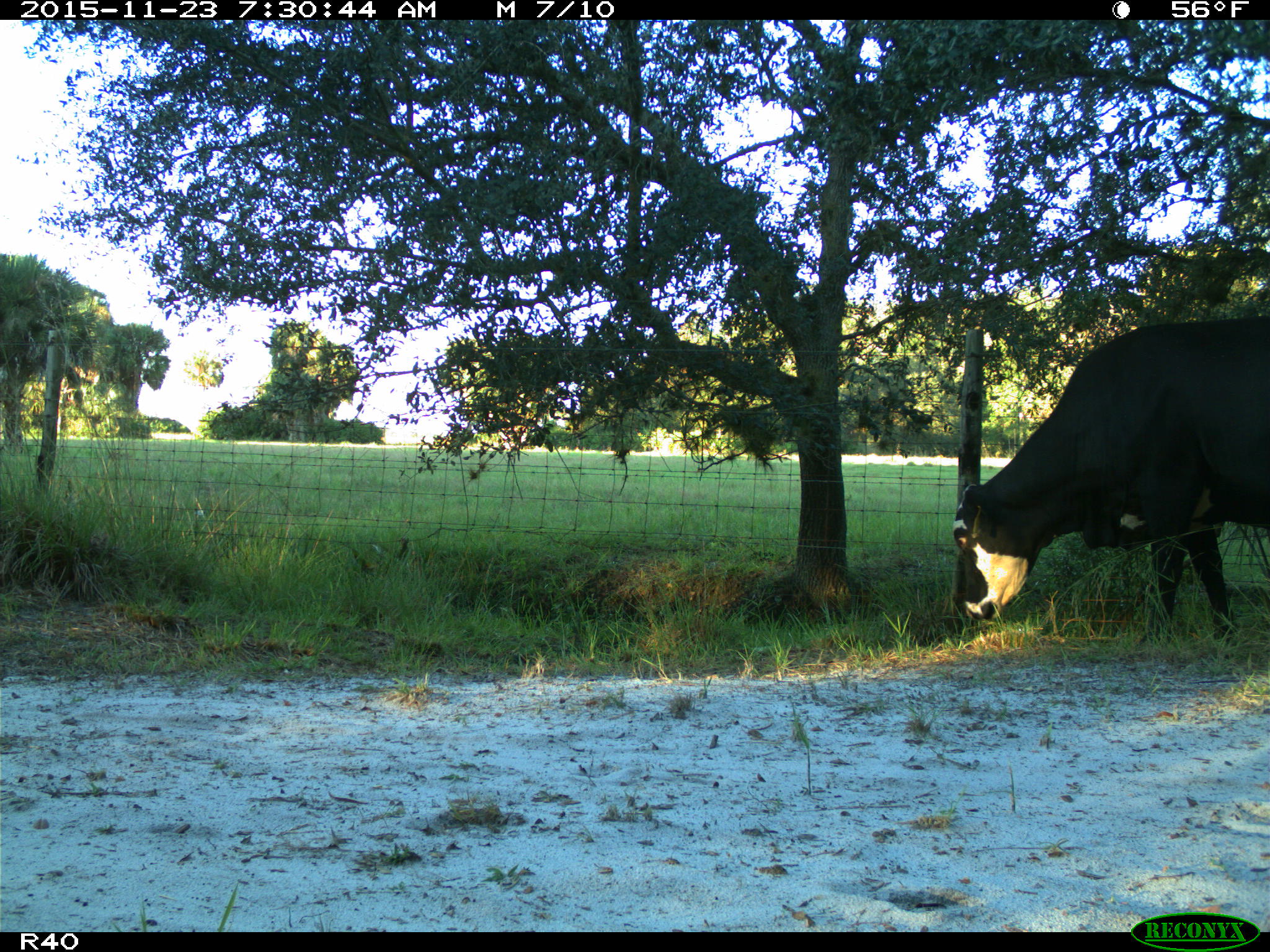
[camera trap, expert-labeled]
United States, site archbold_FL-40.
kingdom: Animalia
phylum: Chordata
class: Mammalia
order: Artiodactyla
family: Bovidae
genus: Bos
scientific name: Bos taurus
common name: domestic cow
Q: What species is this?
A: Bos taurus (domestic cow).